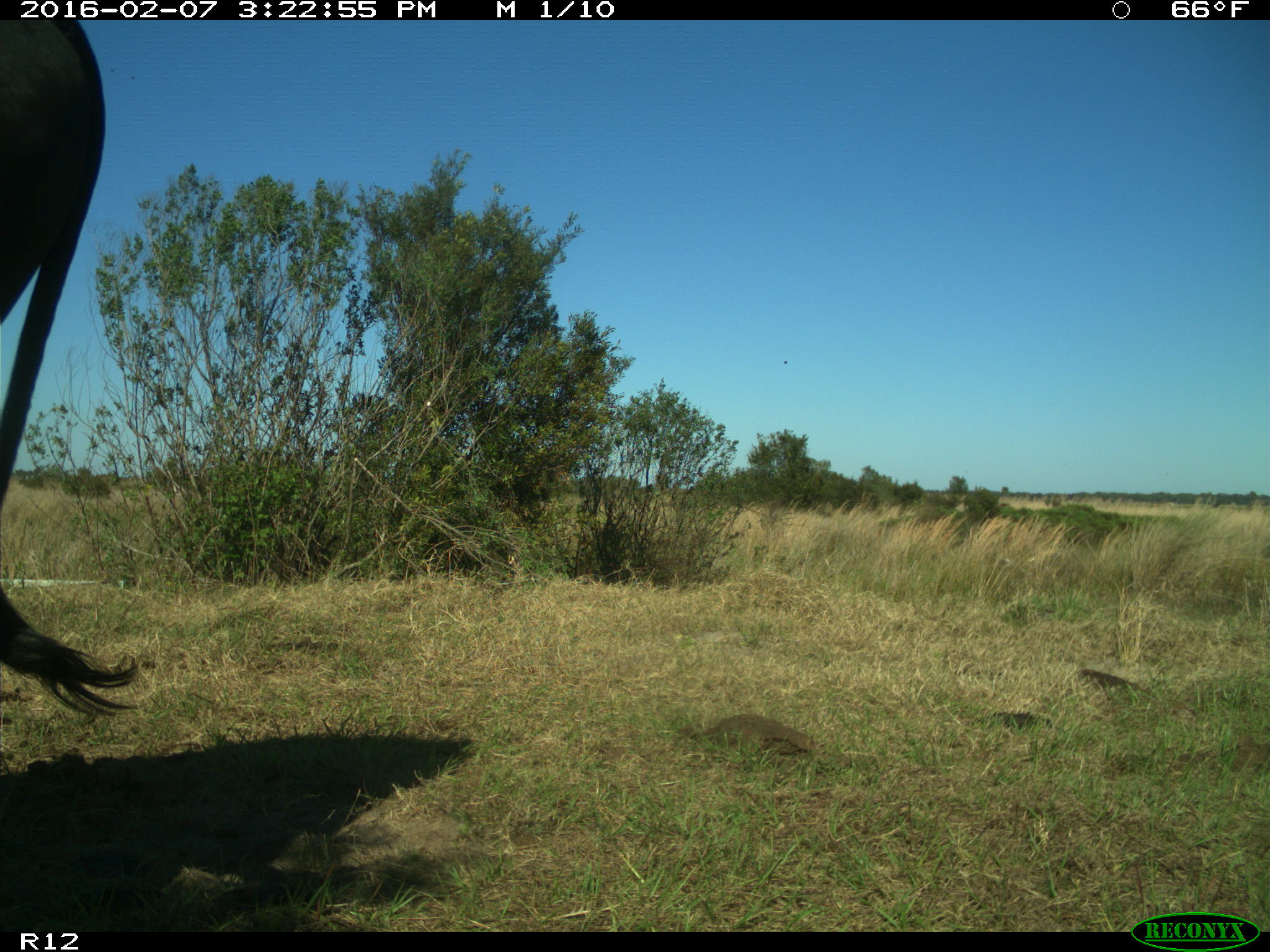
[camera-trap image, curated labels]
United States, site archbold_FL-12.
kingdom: Animalia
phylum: Chordata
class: Mammalia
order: Artiodactyla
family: Bovidae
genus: Bos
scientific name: Bos taurus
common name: domestic cow